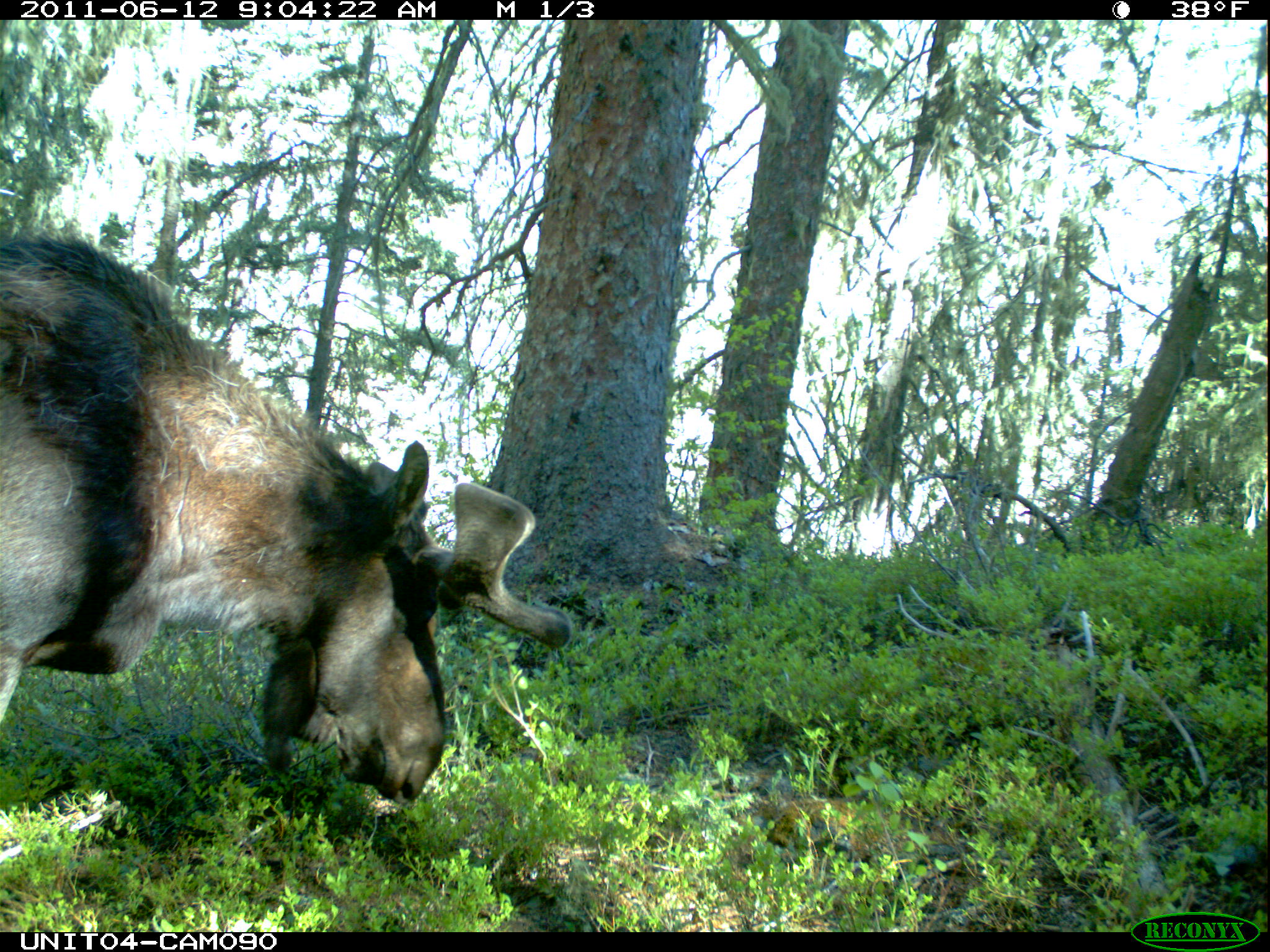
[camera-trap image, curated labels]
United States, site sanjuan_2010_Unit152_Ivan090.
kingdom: Animalia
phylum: Chordata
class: Mammalia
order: Artiodactyla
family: Cervidae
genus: Alces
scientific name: Alces alces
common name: moose